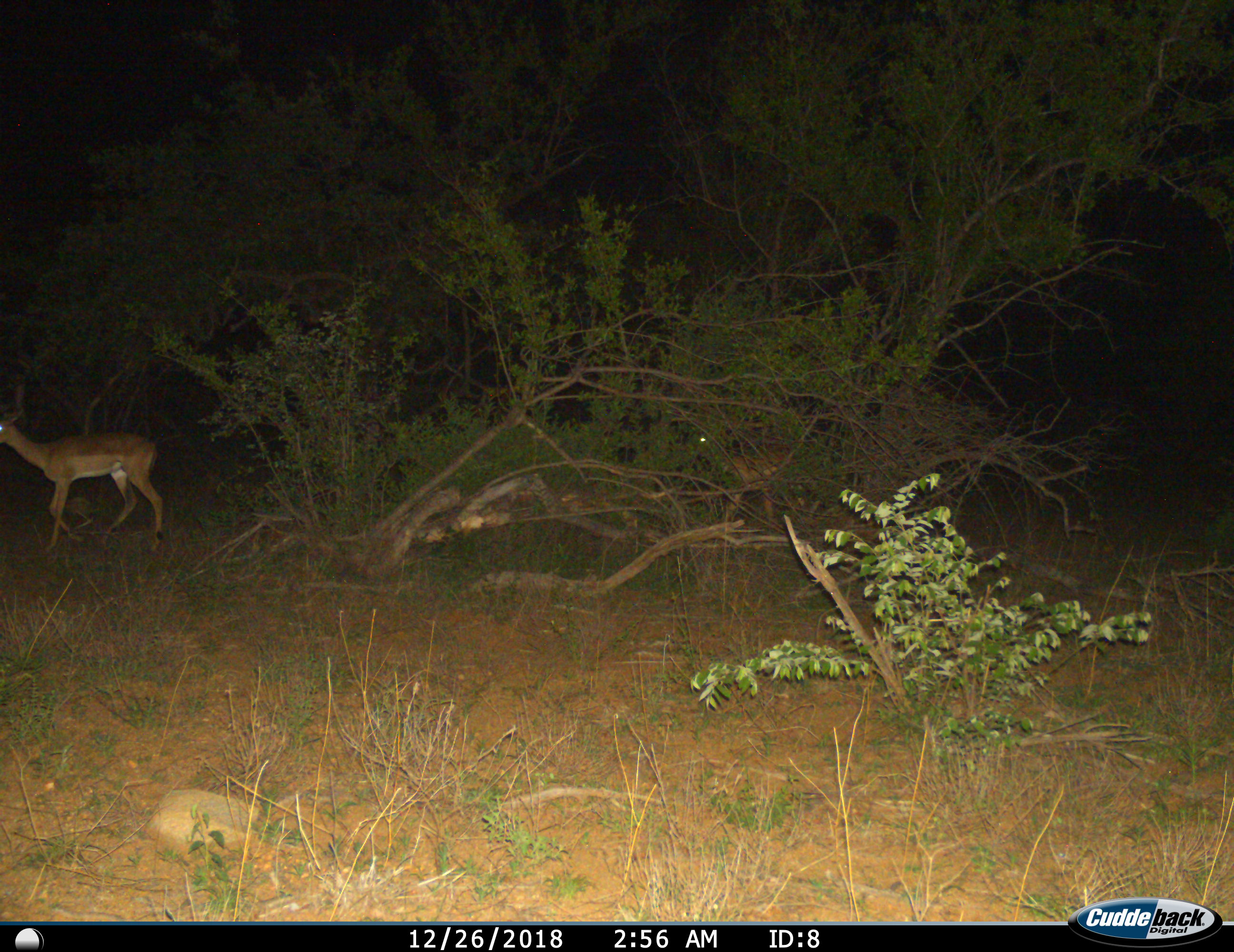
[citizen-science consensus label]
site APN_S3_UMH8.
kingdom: Animalia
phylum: Chordata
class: Mammalia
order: Artiodactyla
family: Bovidae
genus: Aepyceros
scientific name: Aepyceros melampus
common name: impala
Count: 2.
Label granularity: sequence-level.